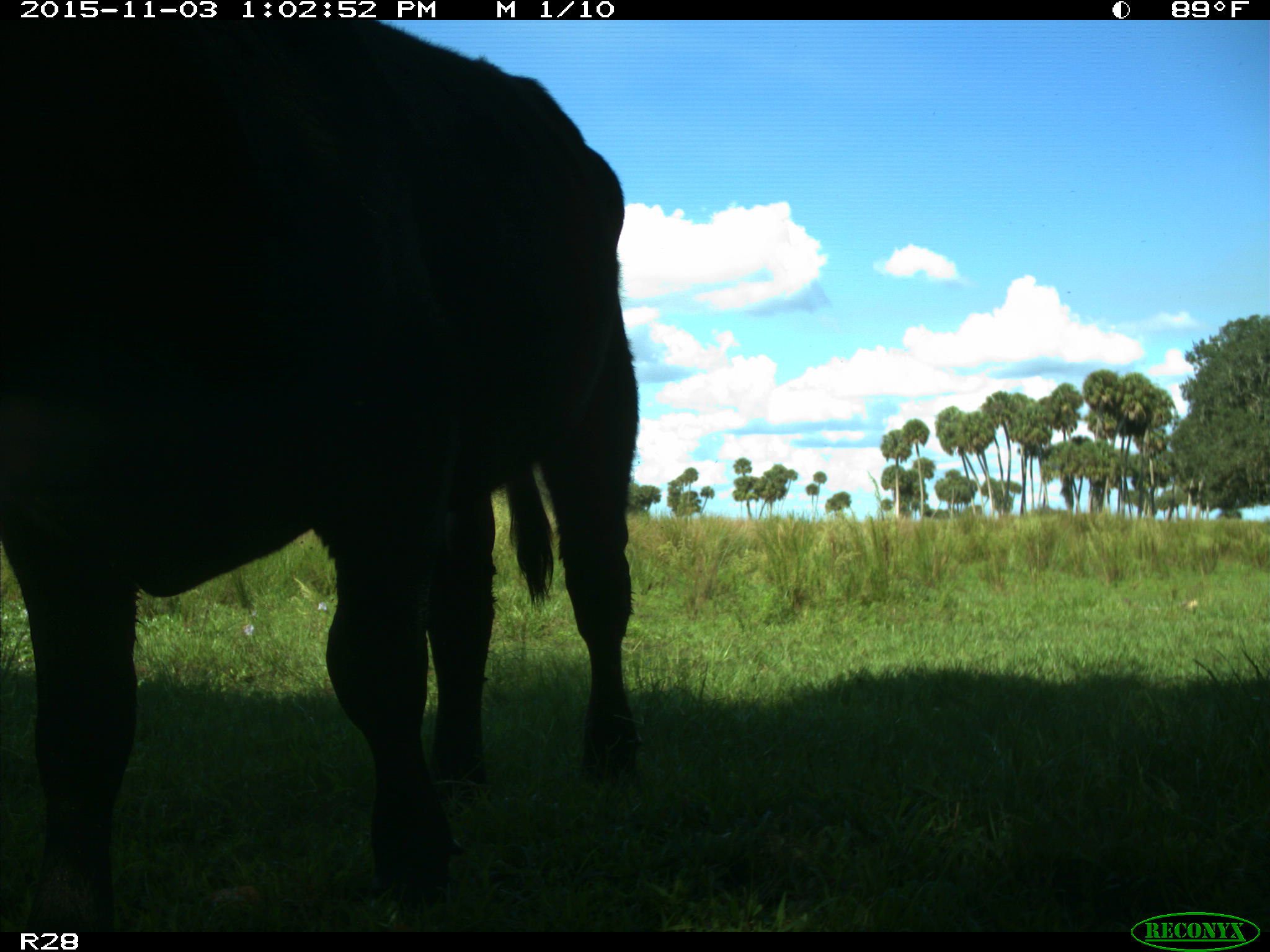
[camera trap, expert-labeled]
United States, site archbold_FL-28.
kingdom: Animalia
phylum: Chordata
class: Mammalia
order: Artiodactyla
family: Bovidae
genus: Bos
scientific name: Bos taurus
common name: domestic cow